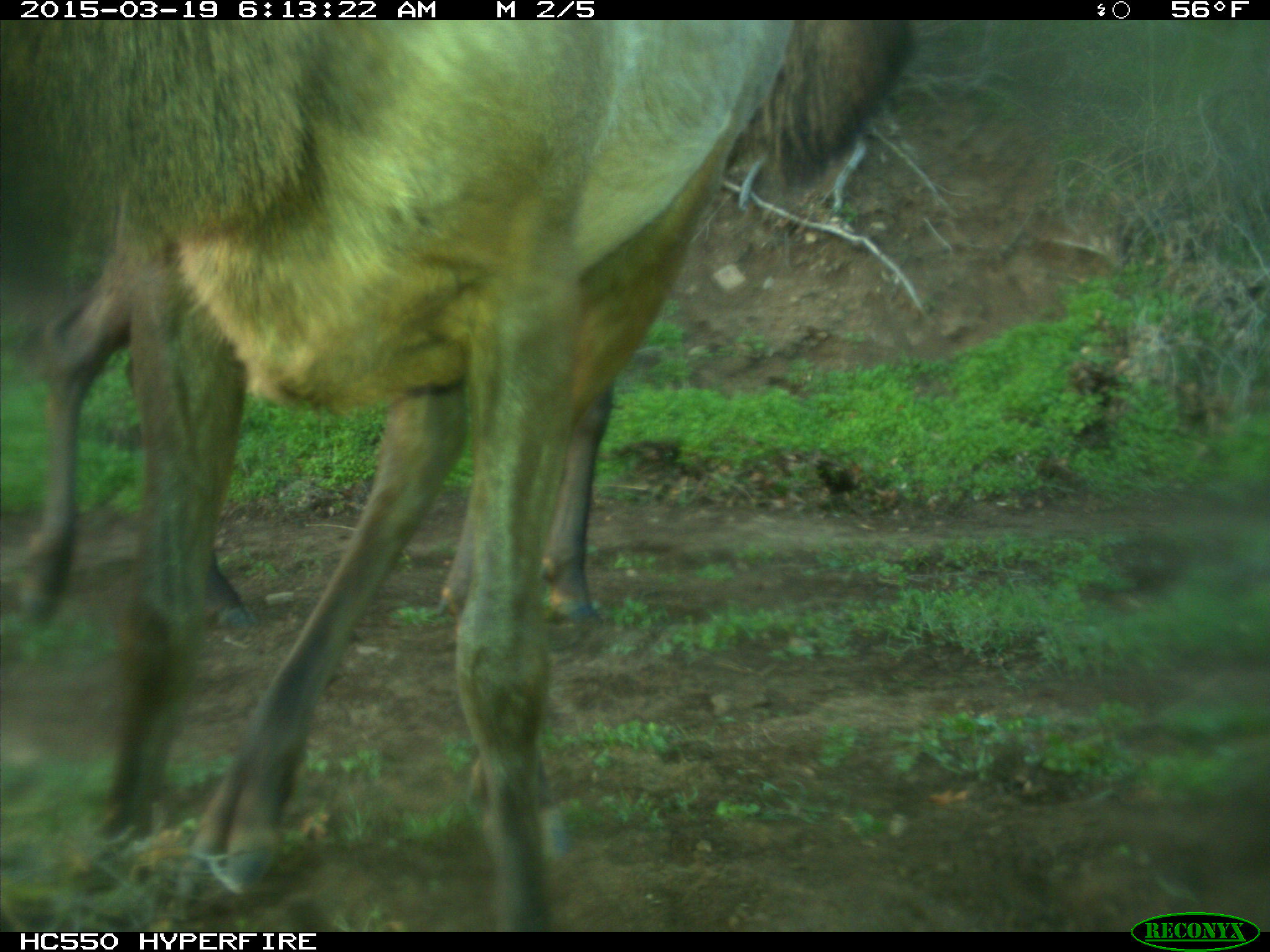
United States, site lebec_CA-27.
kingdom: Animalia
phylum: Chordata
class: Mammalia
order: Artiodactyla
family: Cervidae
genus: Cervus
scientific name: Cervus canadensis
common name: elk